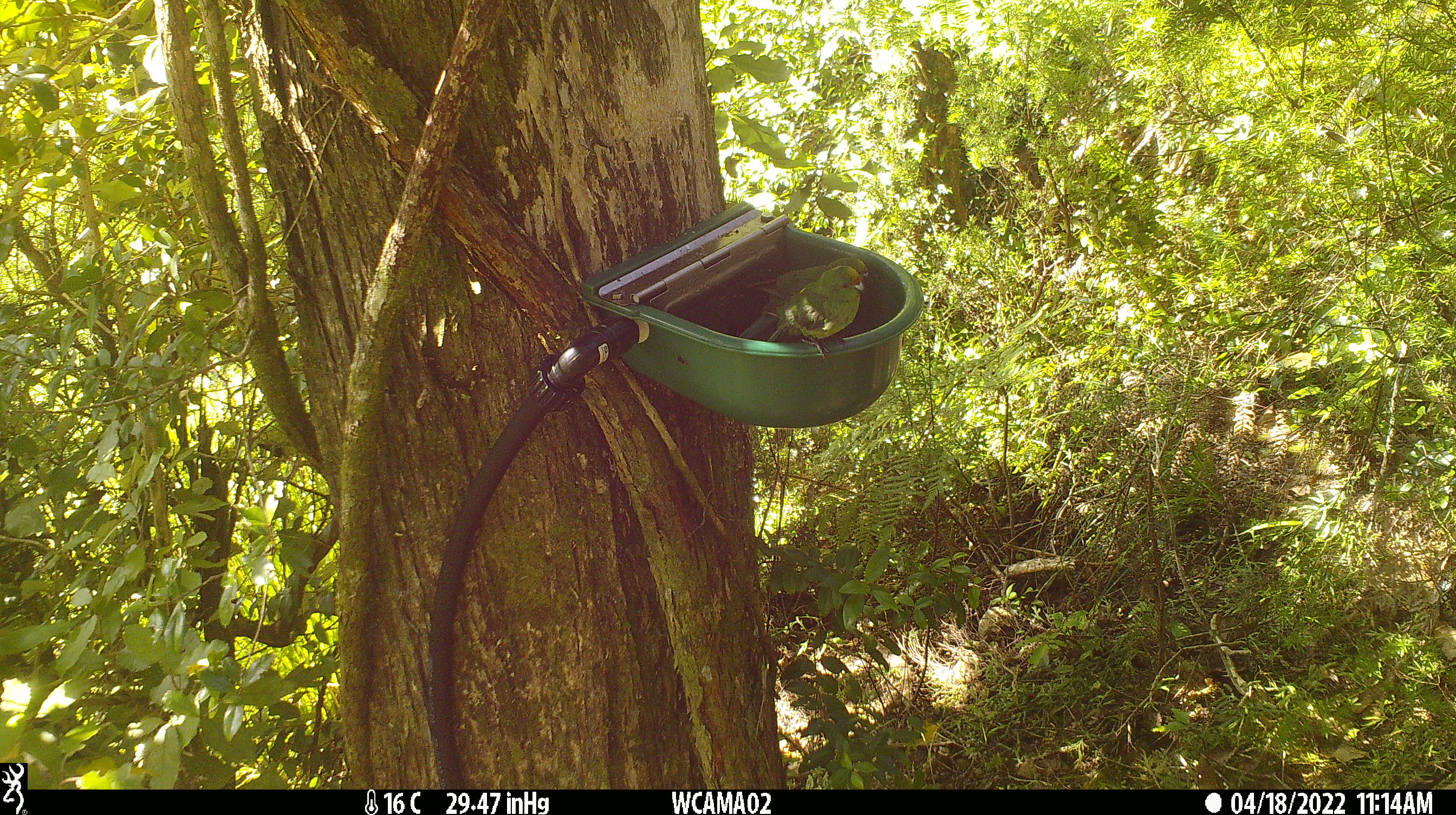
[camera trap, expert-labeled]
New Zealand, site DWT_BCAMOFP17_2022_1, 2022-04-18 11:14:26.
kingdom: Animalia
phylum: Chordata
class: Aves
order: Psittaciformes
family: Psittaculidae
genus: Cyanoramphus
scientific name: Cyanoramphus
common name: parakeet